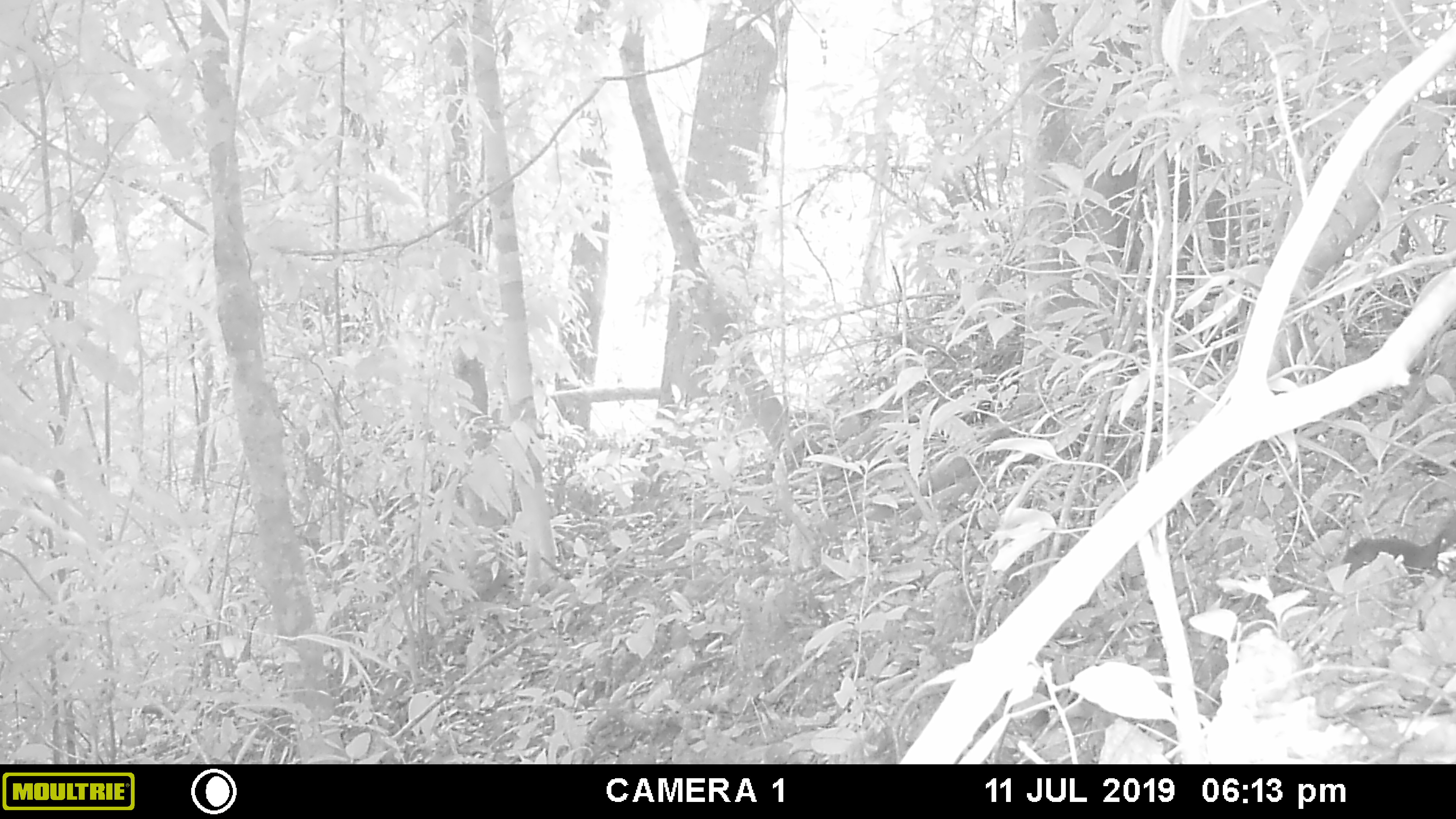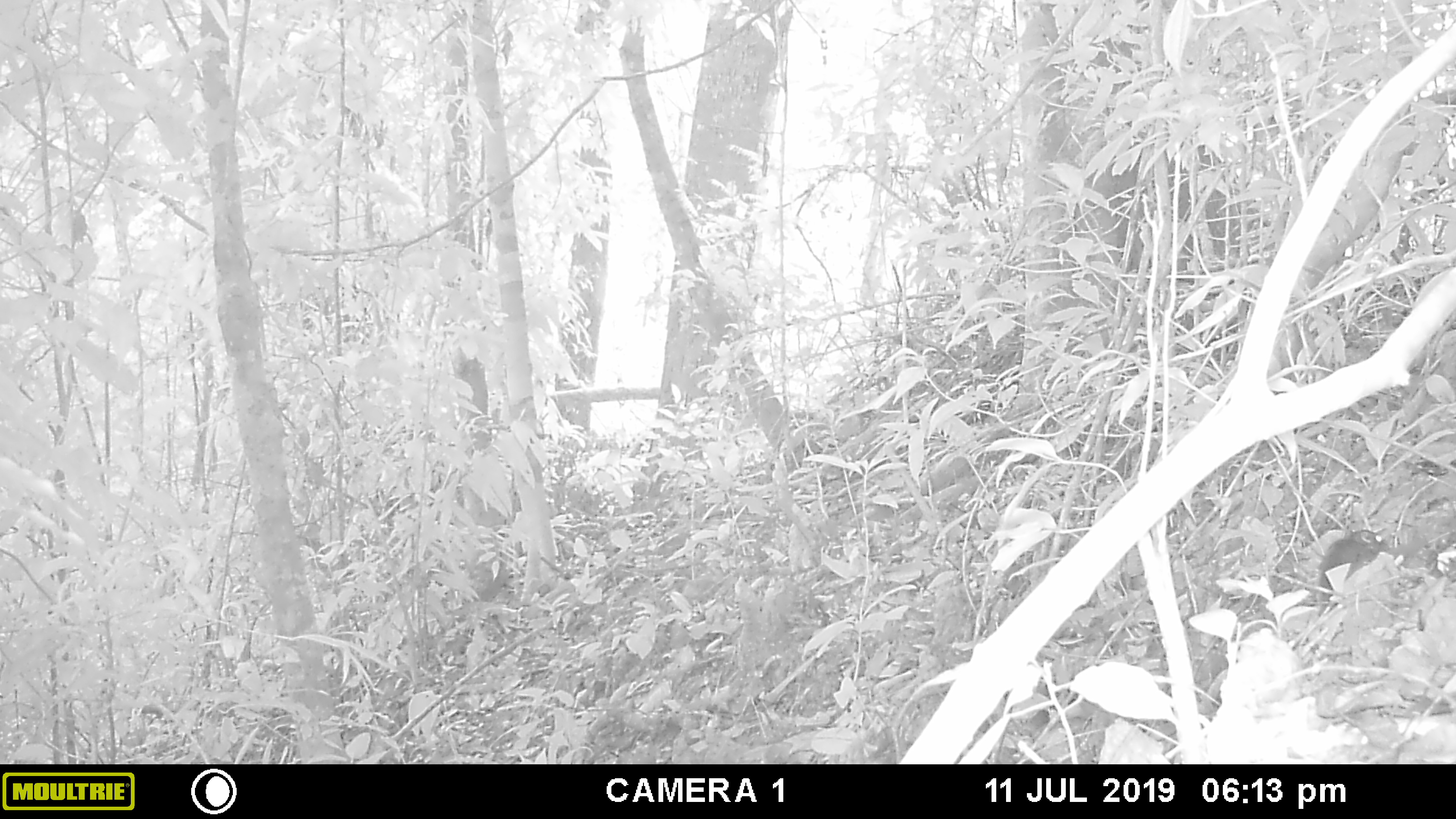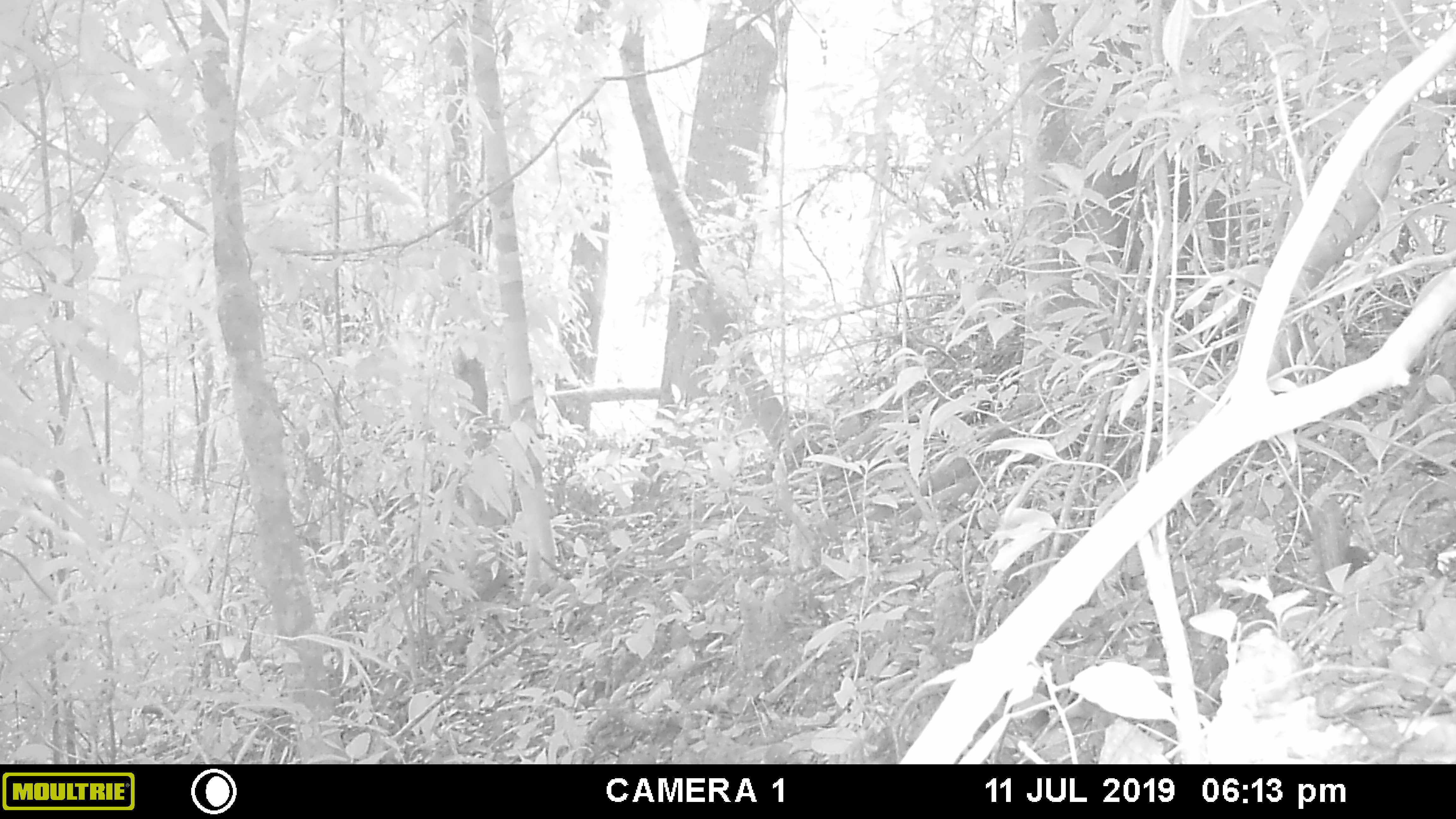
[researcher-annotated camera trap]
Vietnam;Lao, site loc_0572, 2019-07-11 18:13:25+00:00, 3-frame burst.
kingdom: Animalia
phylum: Chordata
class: Mammalia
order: Rodentia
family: Sciuridae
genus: Sciurus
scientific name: Sciurus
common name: squirrel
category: unidentified squirrel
Unidentified squirrel (squirrel) (Sciurus). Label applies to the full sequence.